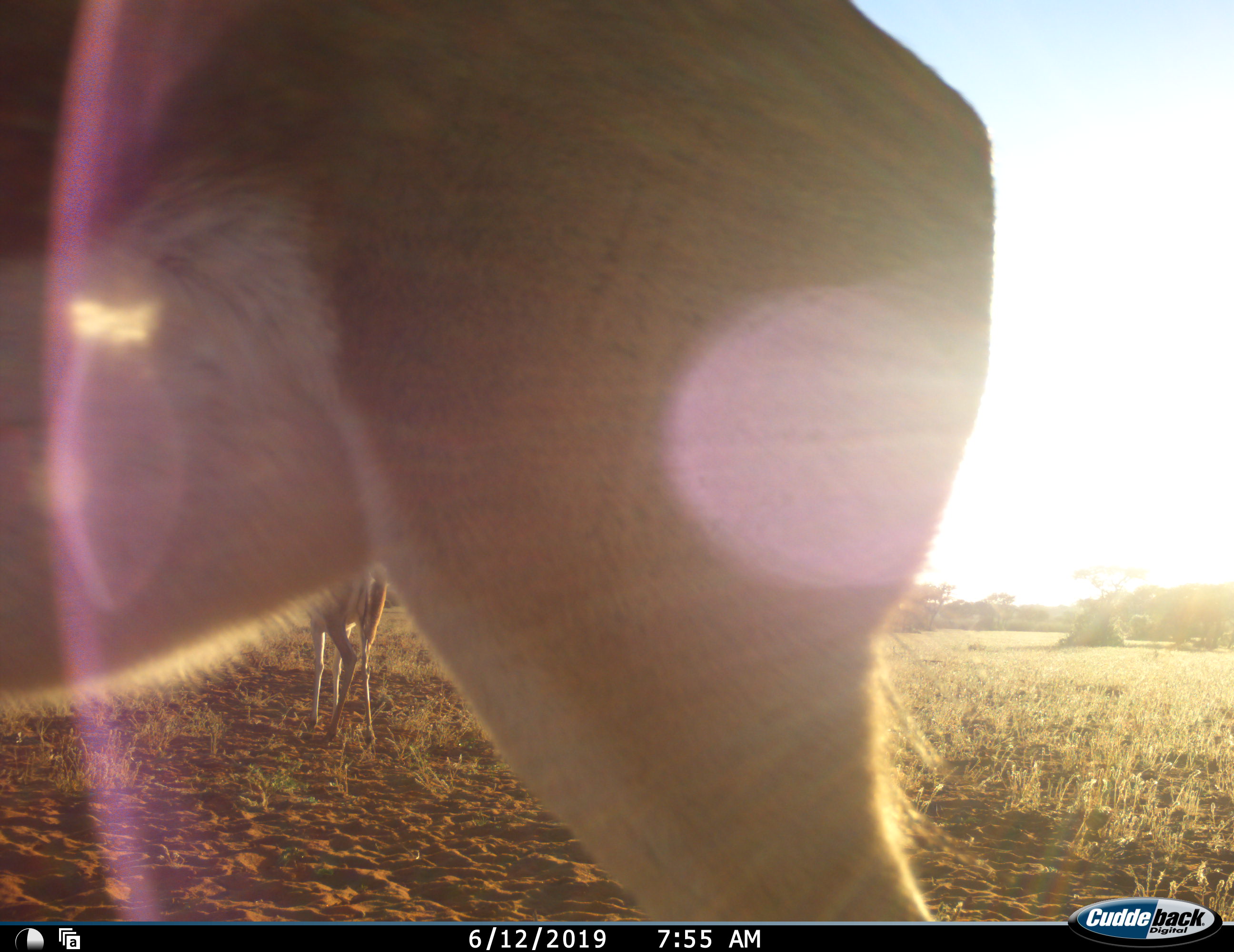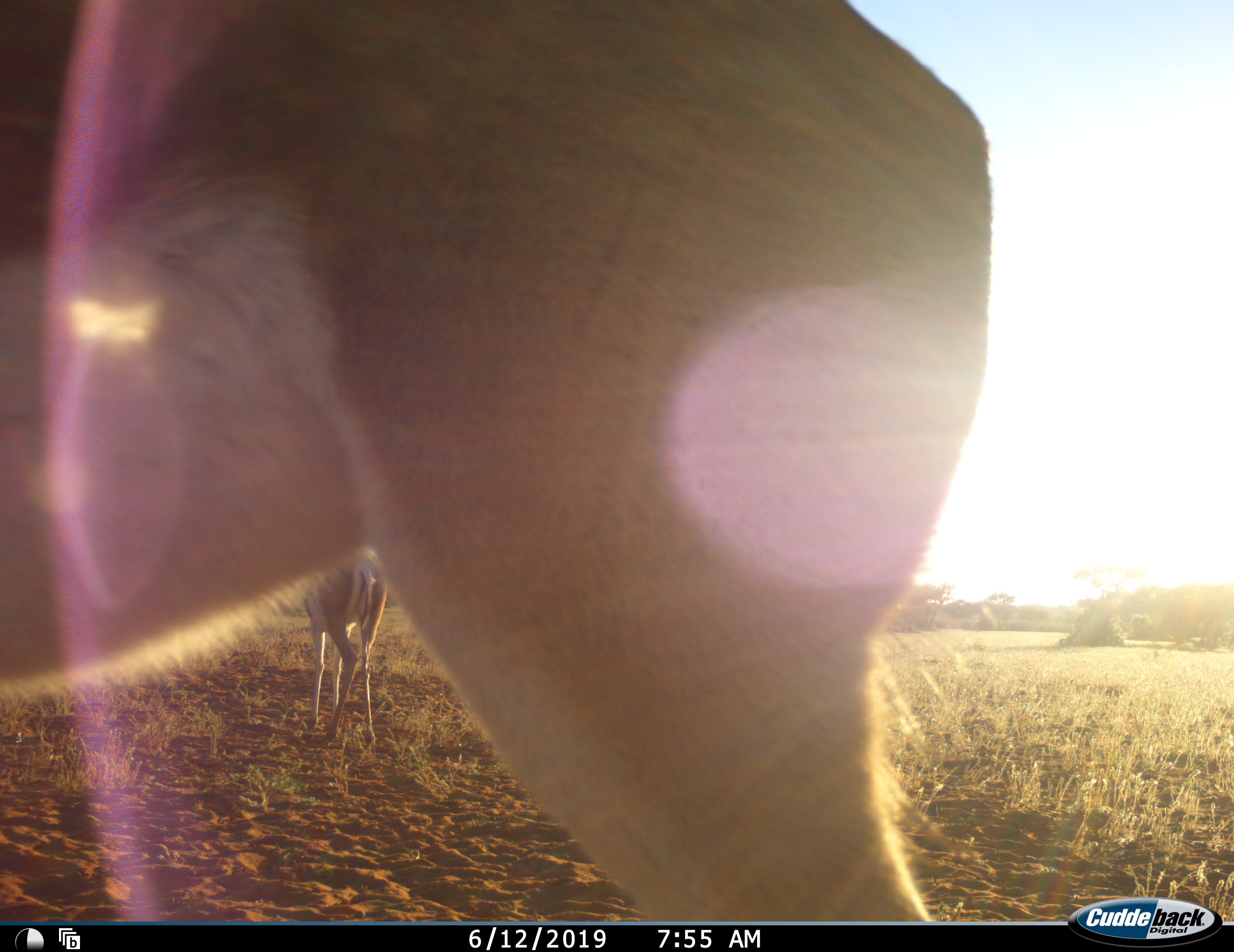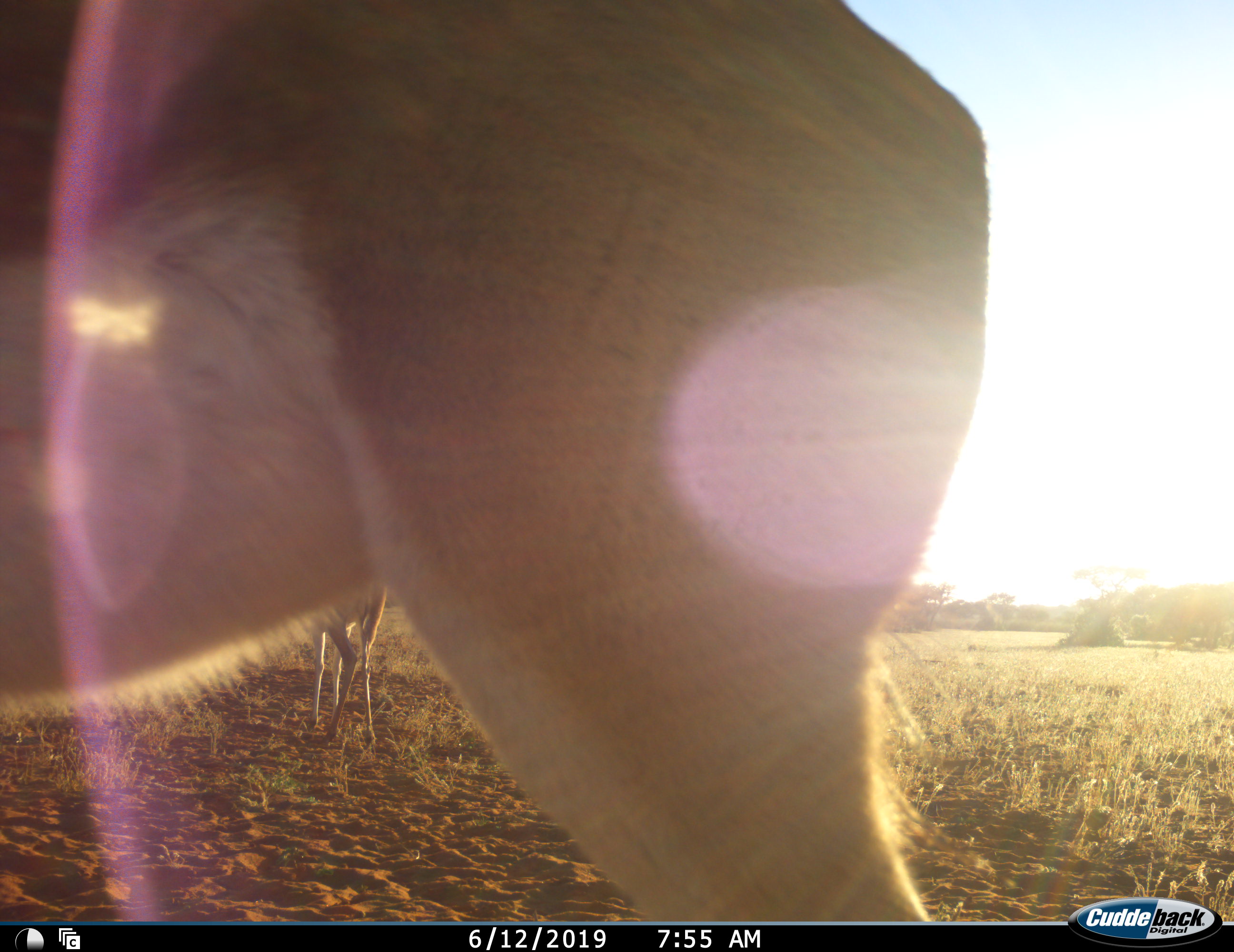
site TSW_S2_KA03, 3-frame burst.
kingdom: Animalia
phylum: Chordata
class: Mammalia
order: Artiodactyla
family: Bovidae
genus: Aepyceros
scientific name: Aepyceros melampus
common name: impala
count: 2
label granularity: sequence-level